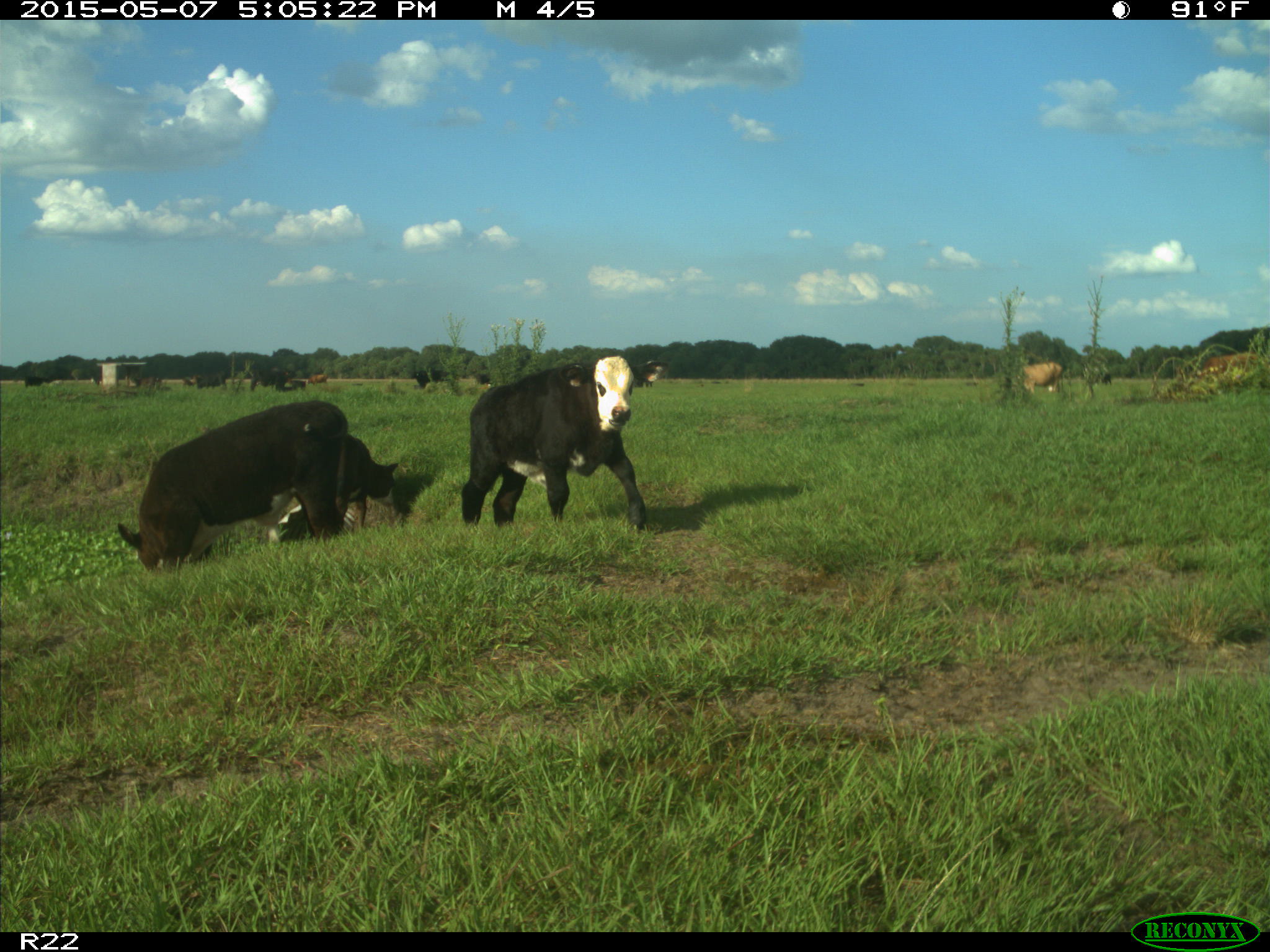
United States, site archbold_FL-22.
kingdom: Animalia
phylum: Chordata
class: Mammalia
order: Artiodactyla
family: Bovidae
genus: Bos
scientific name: Bos taurus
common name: domestic cow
Bos taurus (domestic cow).